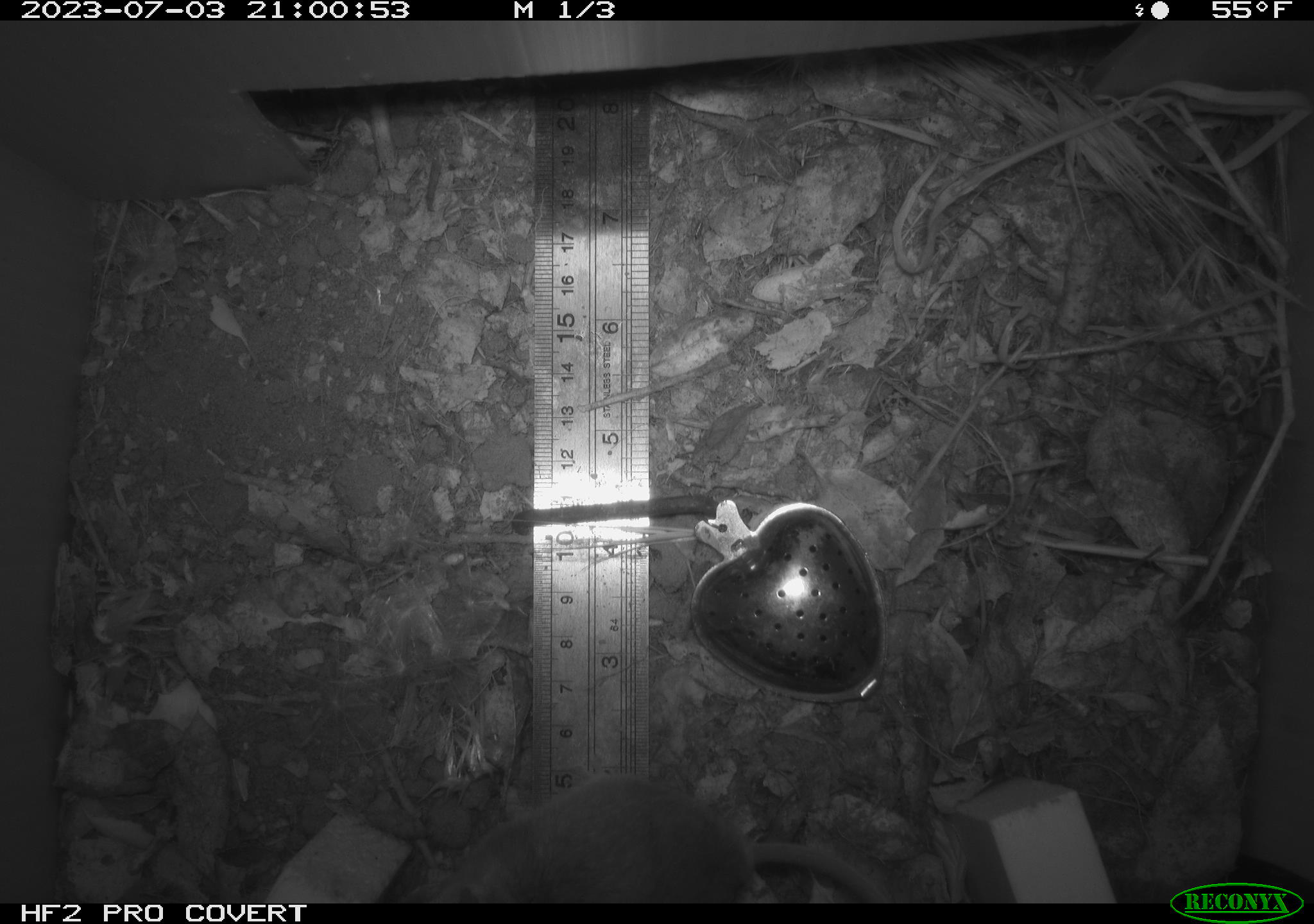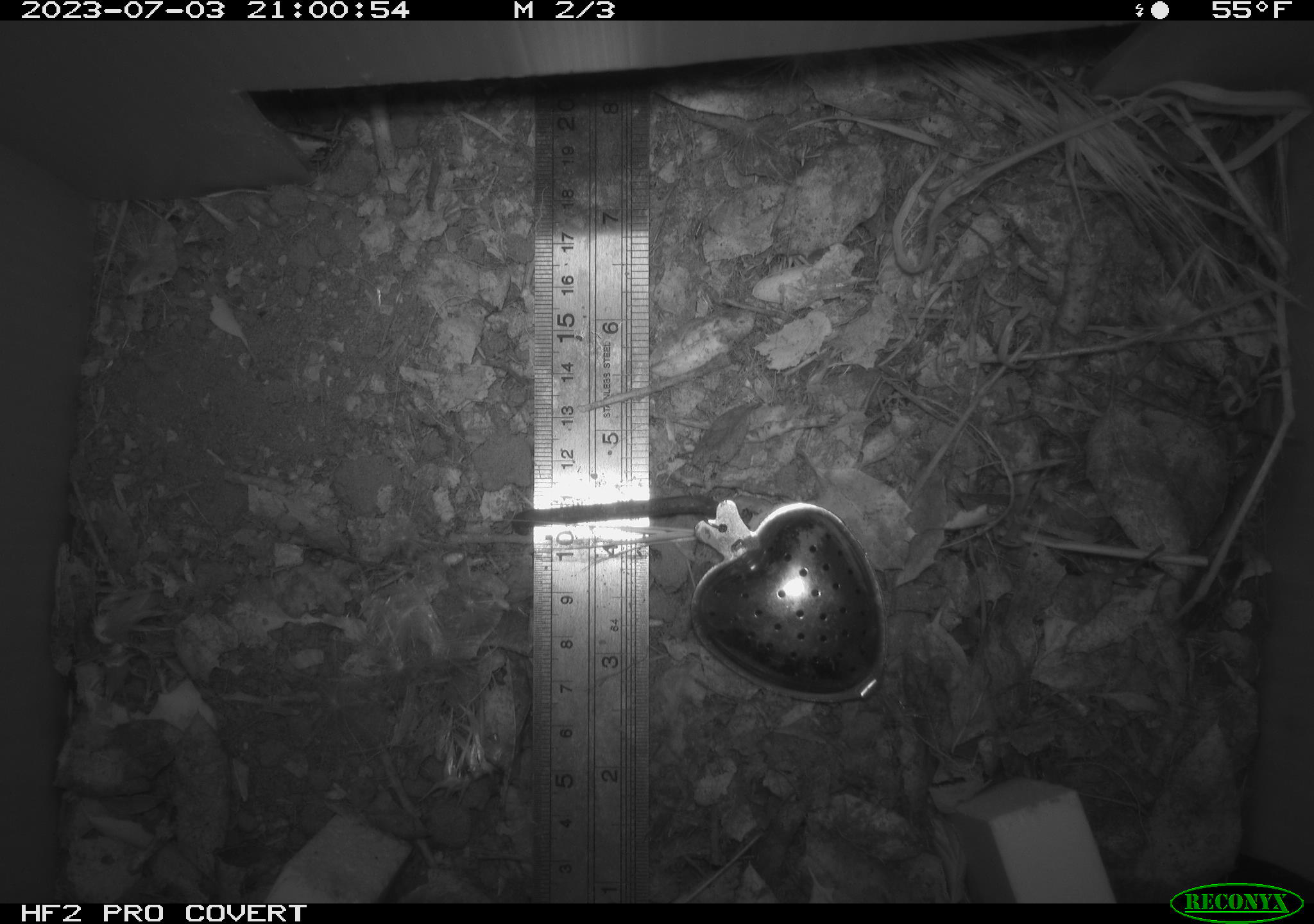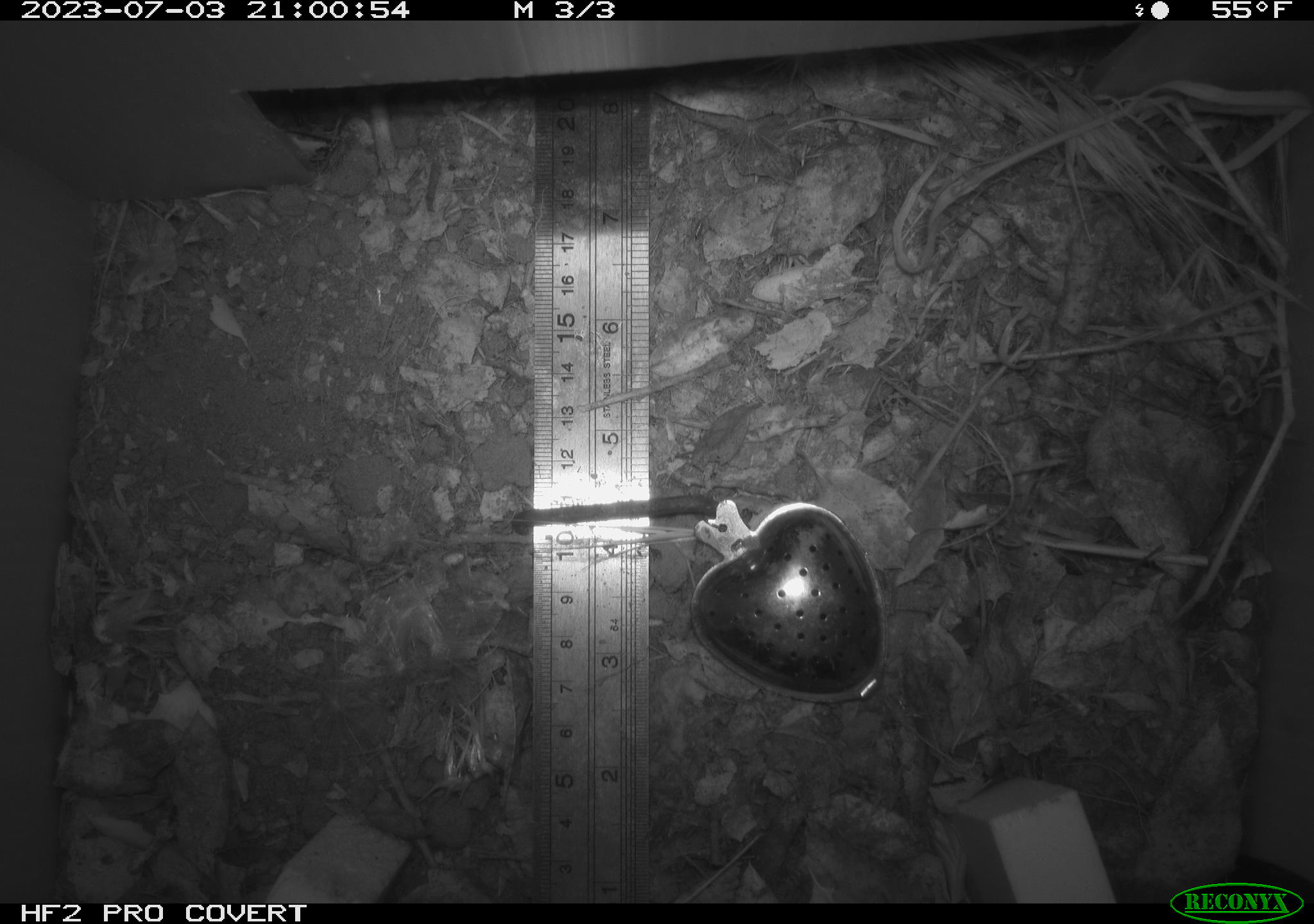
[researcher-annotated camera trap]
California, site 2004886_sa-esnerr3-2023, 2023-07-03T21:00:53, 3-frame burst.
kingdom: Animalia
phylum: Chordata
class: Mammalia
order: Rodentia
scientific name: Rodentia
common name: mouse species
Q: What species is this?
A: Mouse species (Rodentia).